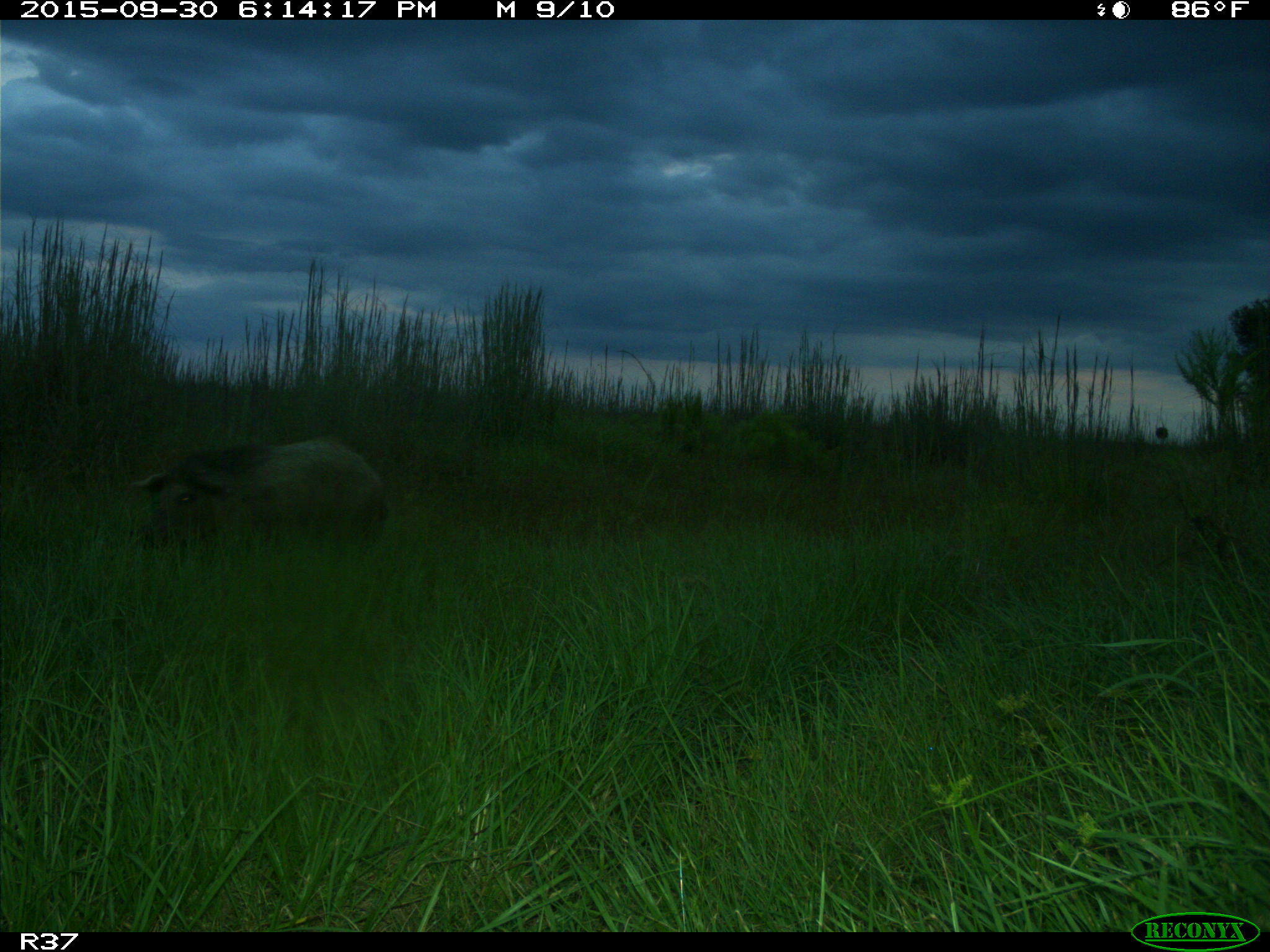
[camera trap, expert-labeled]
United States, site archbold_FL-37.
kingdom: Animalia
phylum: Chordata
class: Mammalia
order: Artiodactyla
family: Suidae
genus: Sus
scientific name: Sus scrofa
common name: wild boar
Sus scrofa (wild boar).